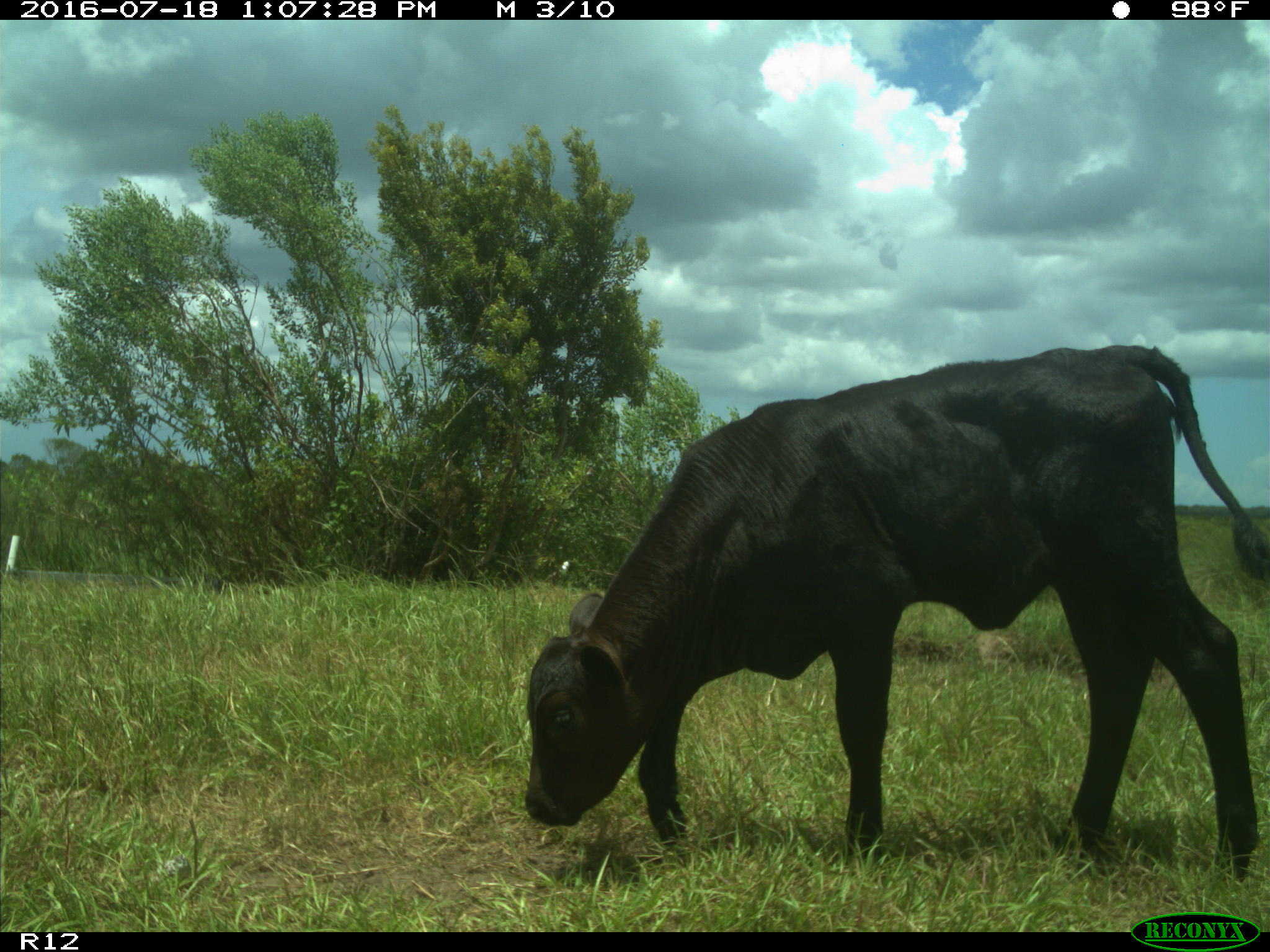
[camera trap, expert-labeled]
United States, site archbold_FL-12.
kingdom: Animalia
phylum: Chordata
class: Mammalia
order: Artiodactyla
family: Bovidae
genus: Bos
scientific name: Bos taurus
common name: domestic cow